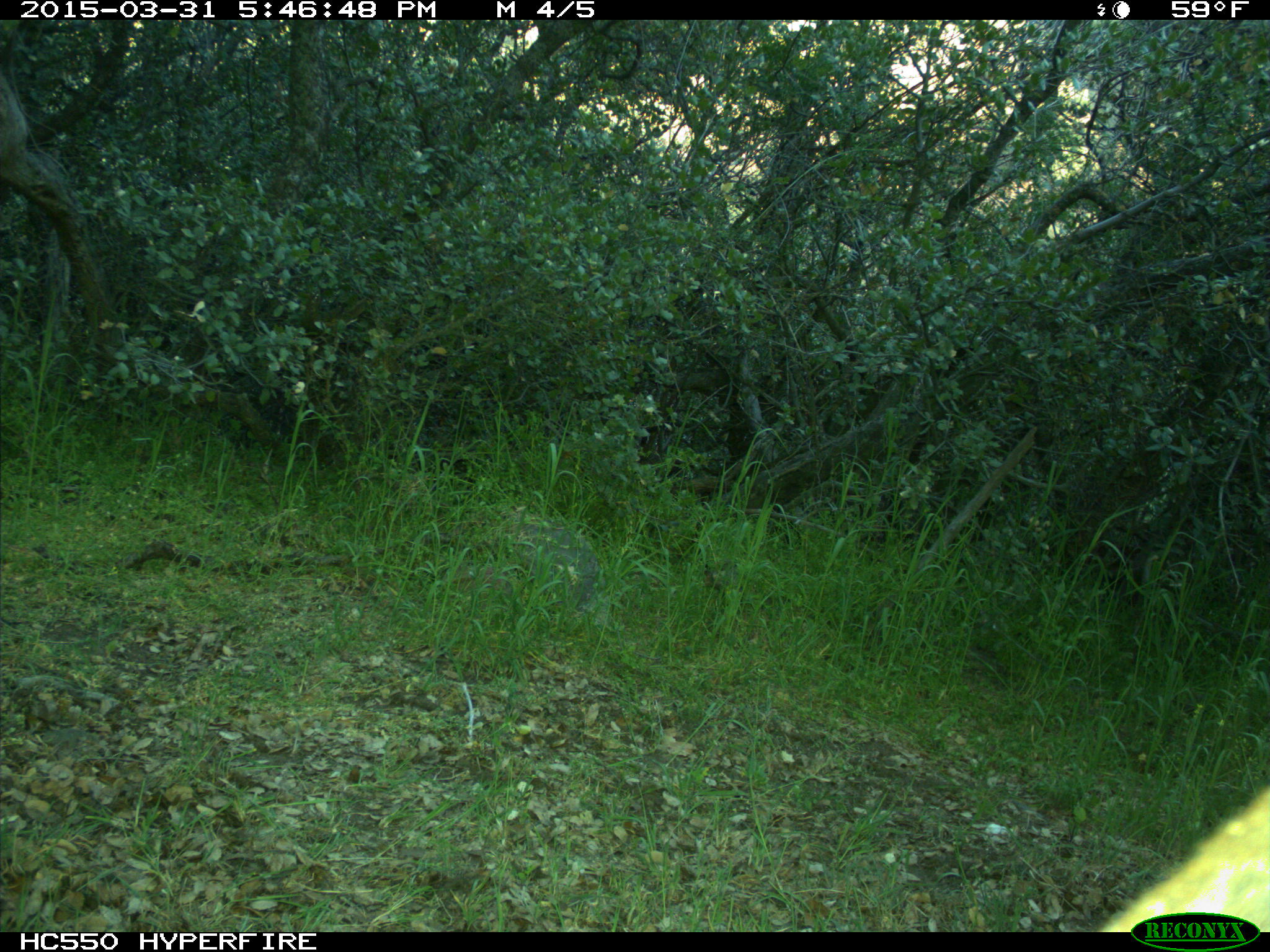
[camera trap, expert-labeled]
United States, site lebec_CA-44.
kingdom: Animalia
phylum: Chordata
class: Mammalia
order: Carnivora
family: Felidae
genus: Puma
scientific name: Puma concolor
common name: mountain lion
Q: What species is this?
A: Puma concolor (mountain lion).